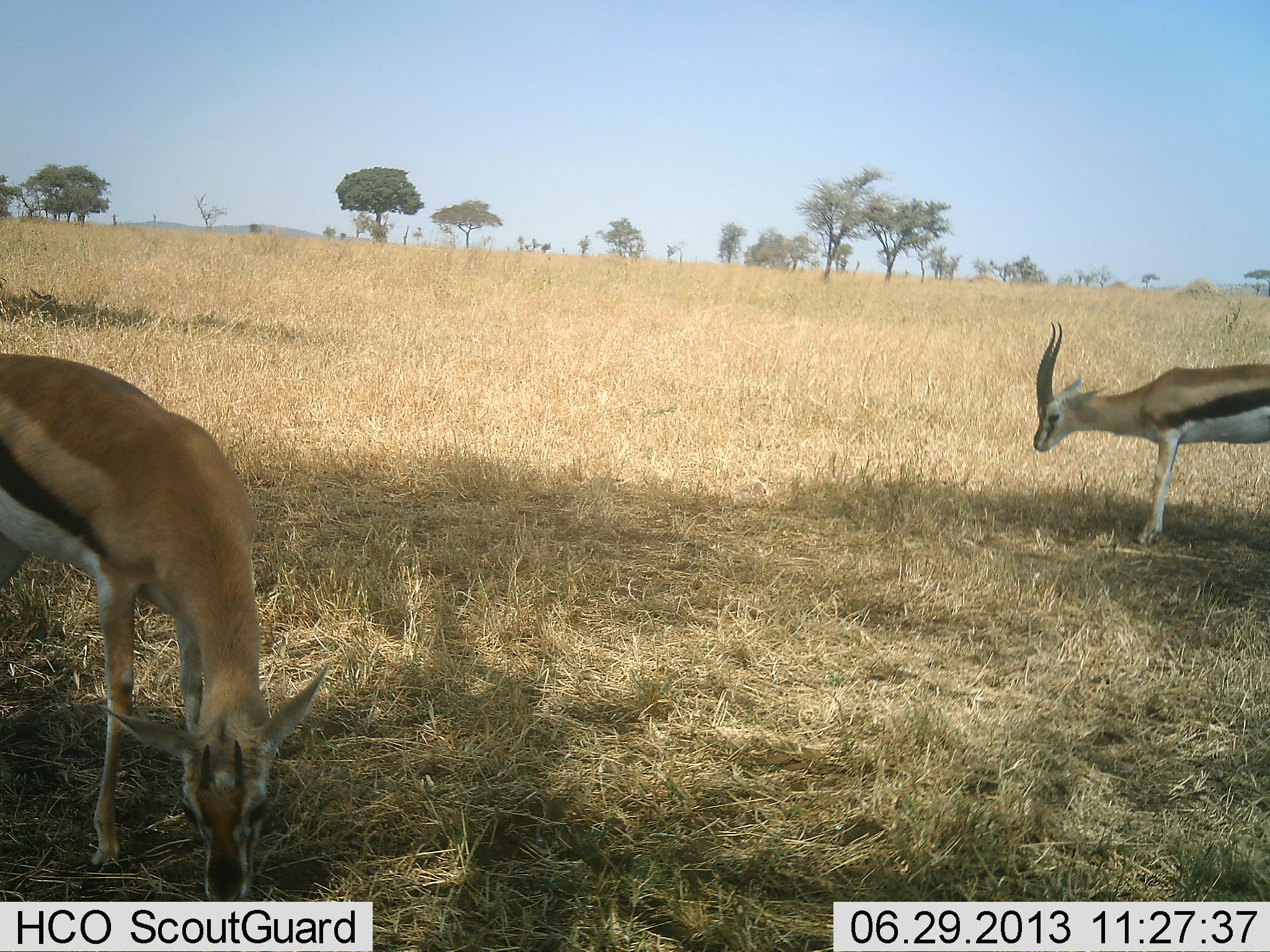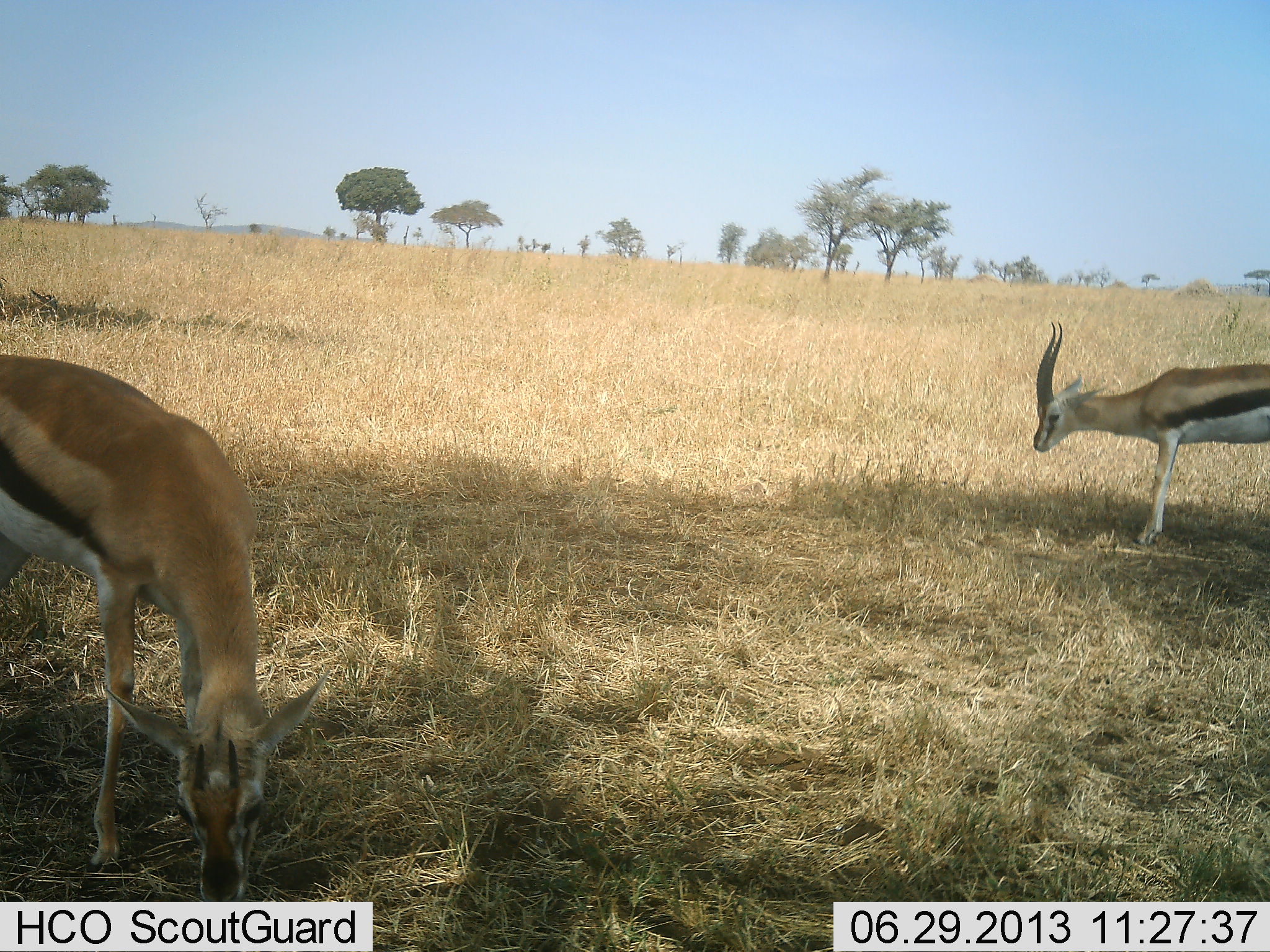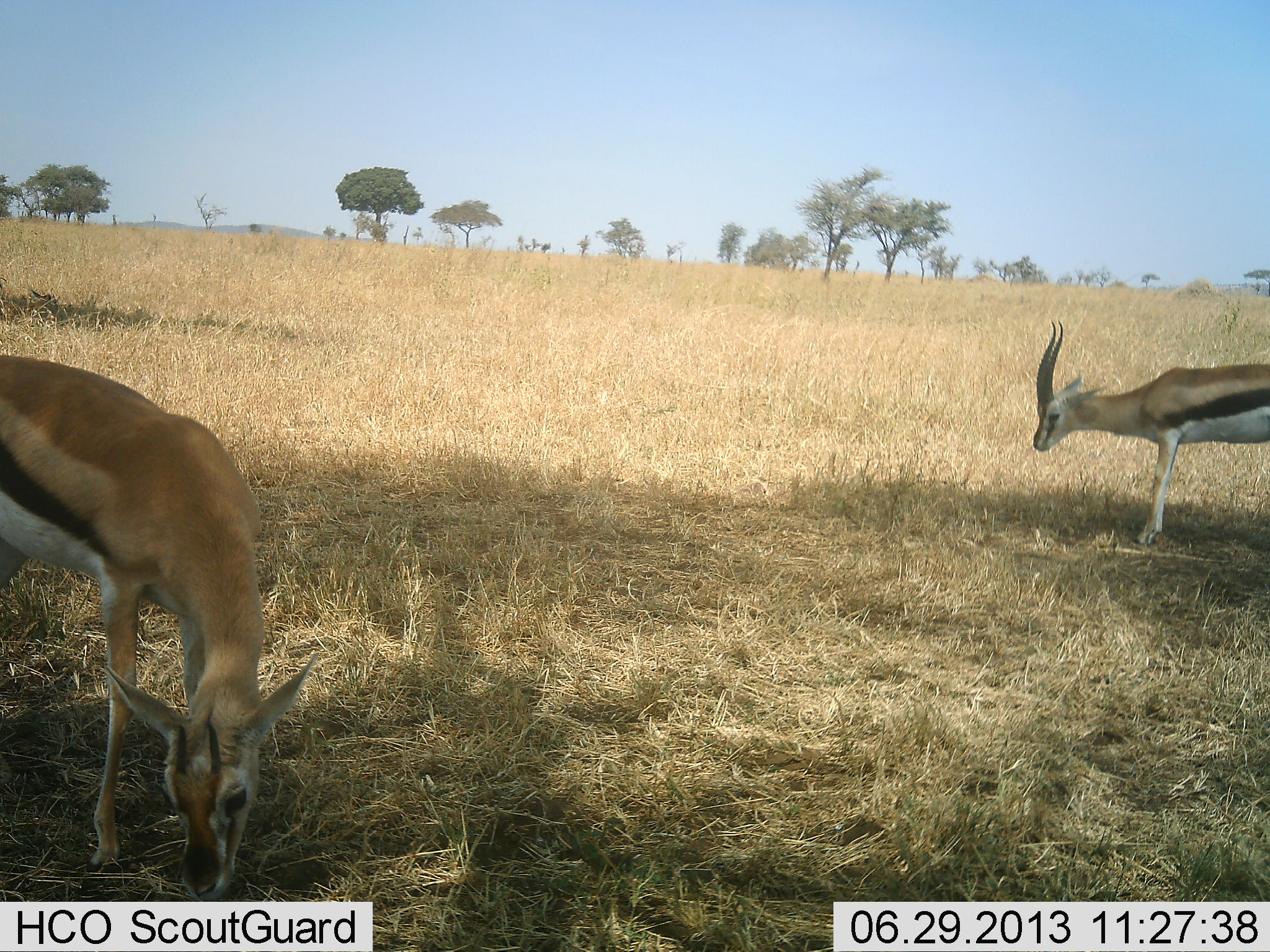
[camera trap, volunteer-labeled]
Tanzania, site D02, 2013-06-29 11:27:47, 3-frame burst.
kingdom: Animalia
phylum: Chordata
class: Mammalia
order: Artiodactyla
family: Bovidae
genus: Eudorcas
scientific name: Eudorcas thomsonii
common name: thomson's gazelle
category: gazellethomsons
Gazellethomsons (thomson's gazelle) (Eudorcas thomsonii), count 2. Behavior (volunteer vote fractions): standing 67%, resting 0%, moving 0%, interacting 0%. Young present (vote fraction): 0%. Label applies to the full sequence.